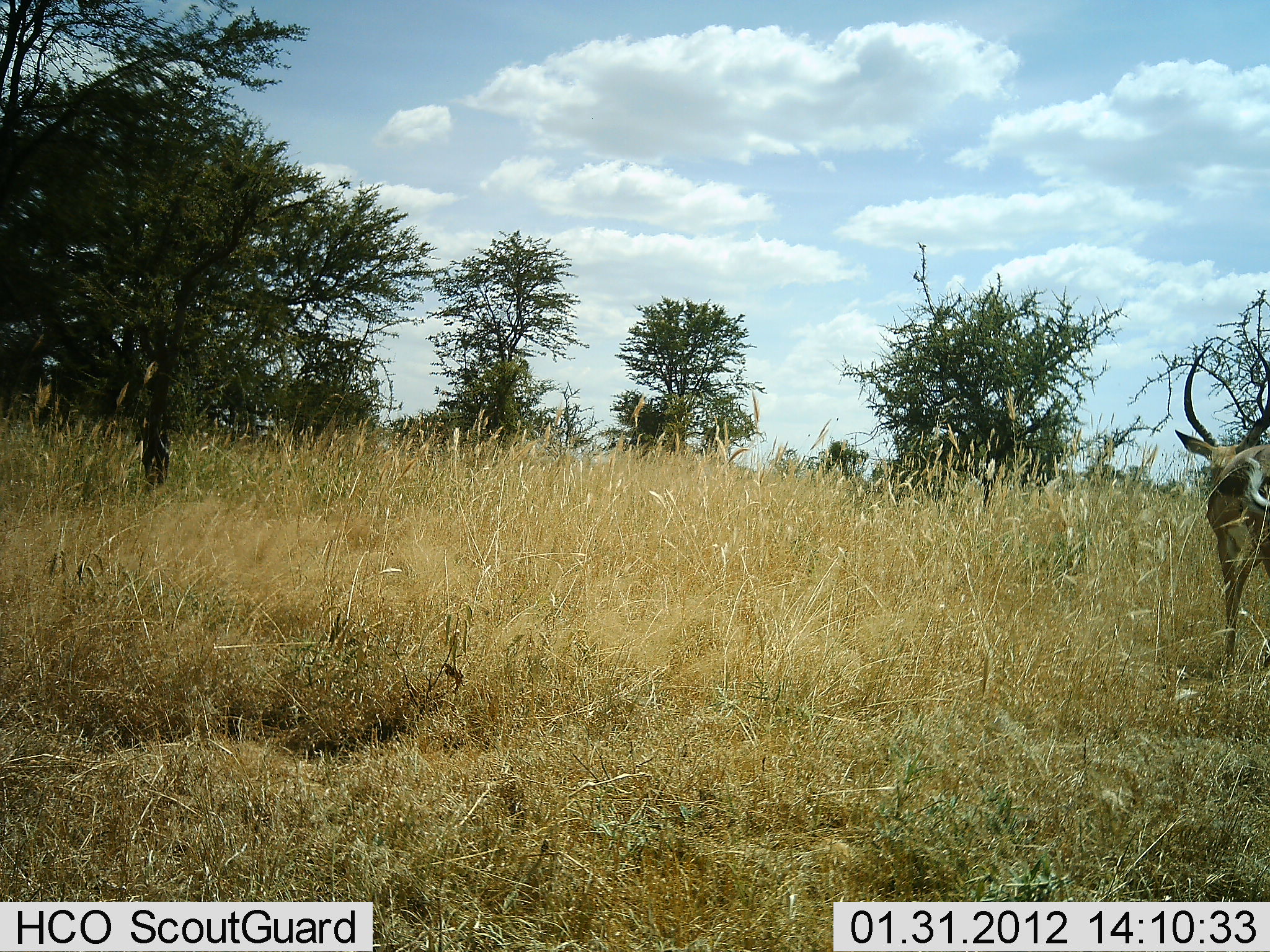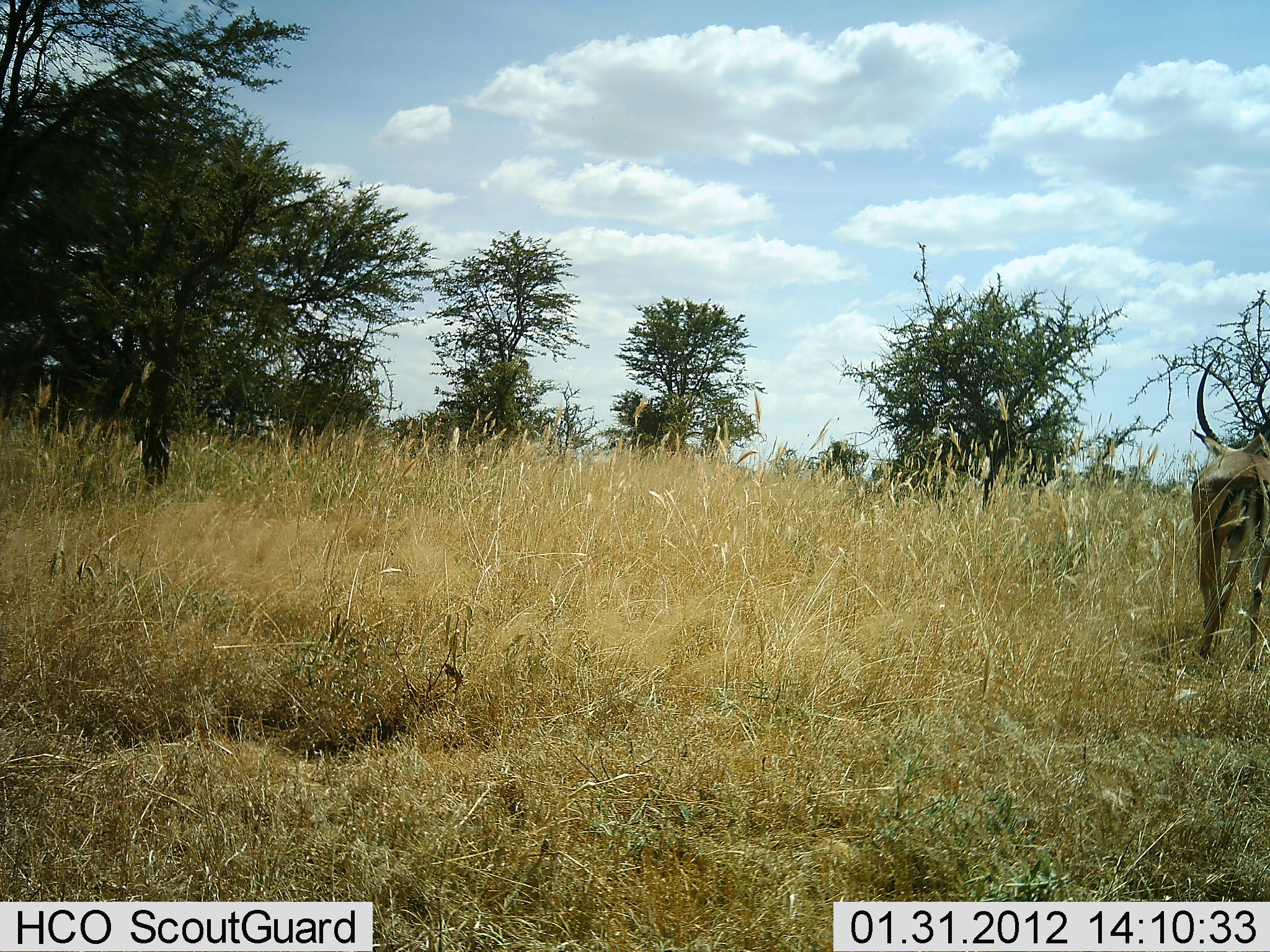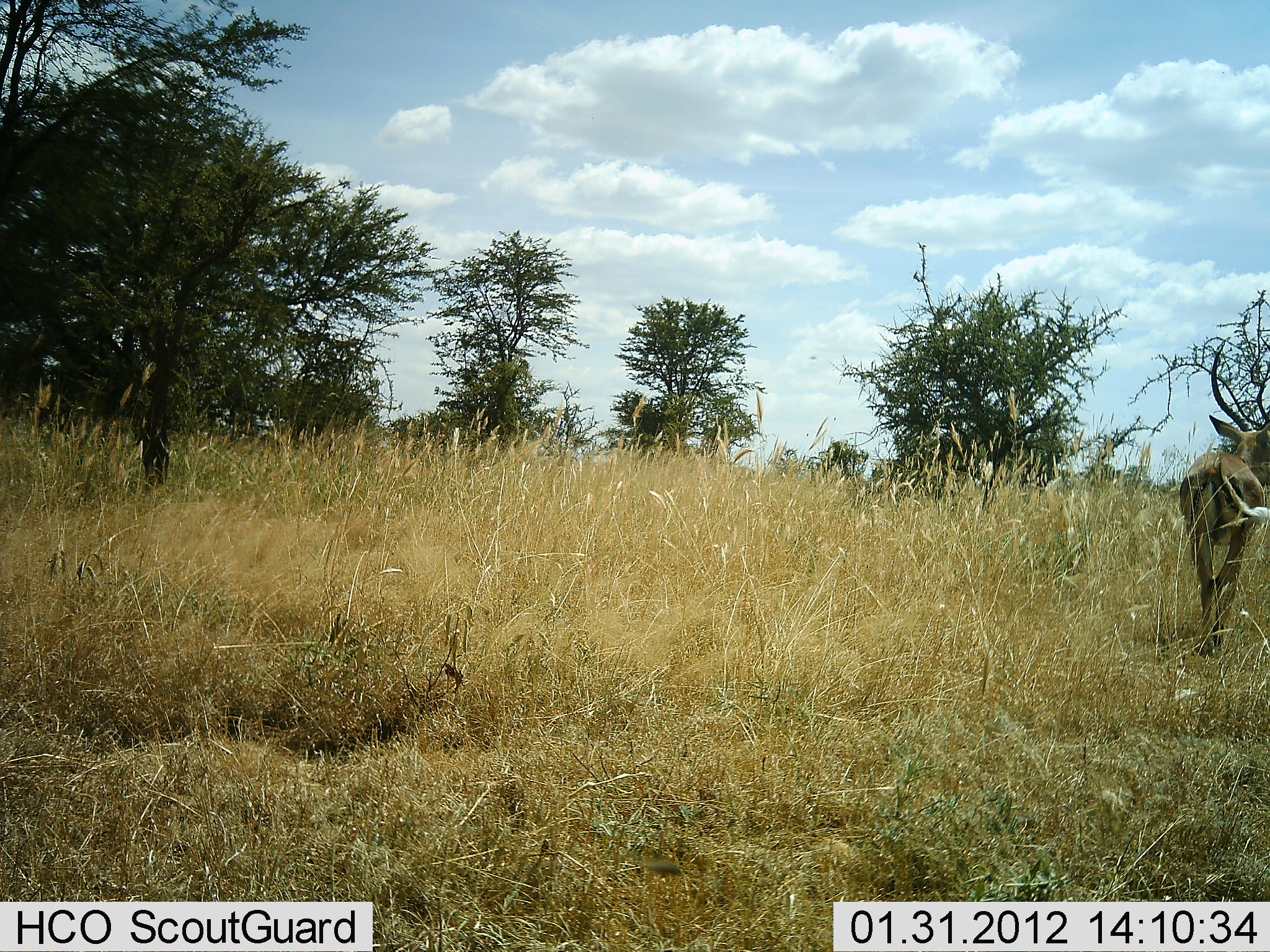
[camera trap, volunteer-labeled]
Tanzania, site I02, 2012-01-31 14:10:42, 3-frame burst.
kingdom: Animalia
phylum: Chordata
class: Mammalia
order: Artiodactyla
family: Bovidae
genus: Aepyceros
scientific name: Aepyceros melampus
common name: impala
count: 1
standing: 7%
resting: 0%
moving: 93%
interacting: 0%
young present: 0%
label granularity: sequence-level